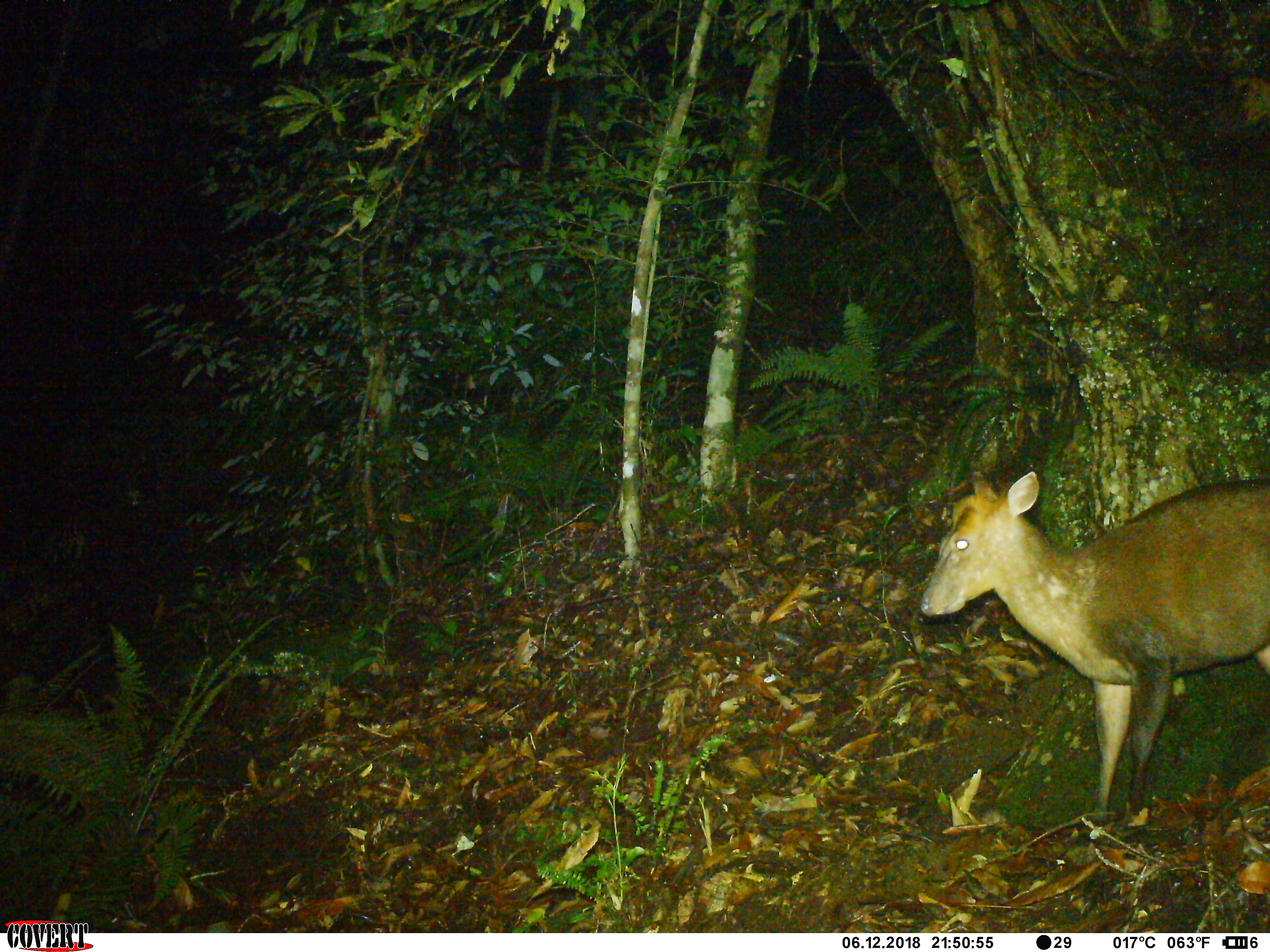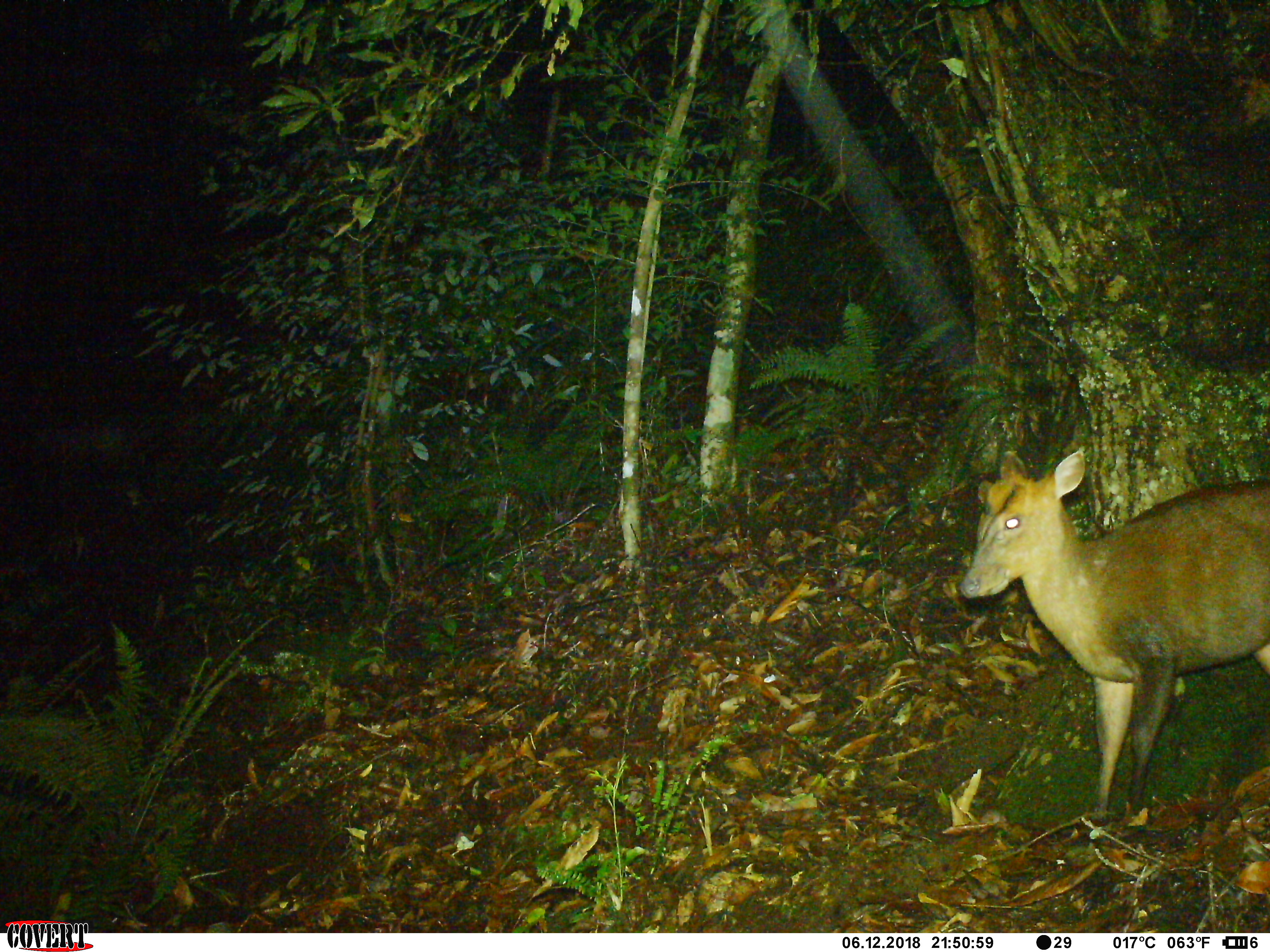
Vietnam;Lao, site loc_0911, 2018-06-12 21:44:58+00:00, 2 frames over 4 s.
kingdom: Animalia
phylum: Chordata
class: Mammalia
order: Artiodactyla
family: Cervidae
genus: Muntiacus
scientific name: Muntiacus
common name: muntjacs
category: unidentified muntjac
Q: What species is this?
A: Unidentified muntjac (muntjacs) (Muntiacus).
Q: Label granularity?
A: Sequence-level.